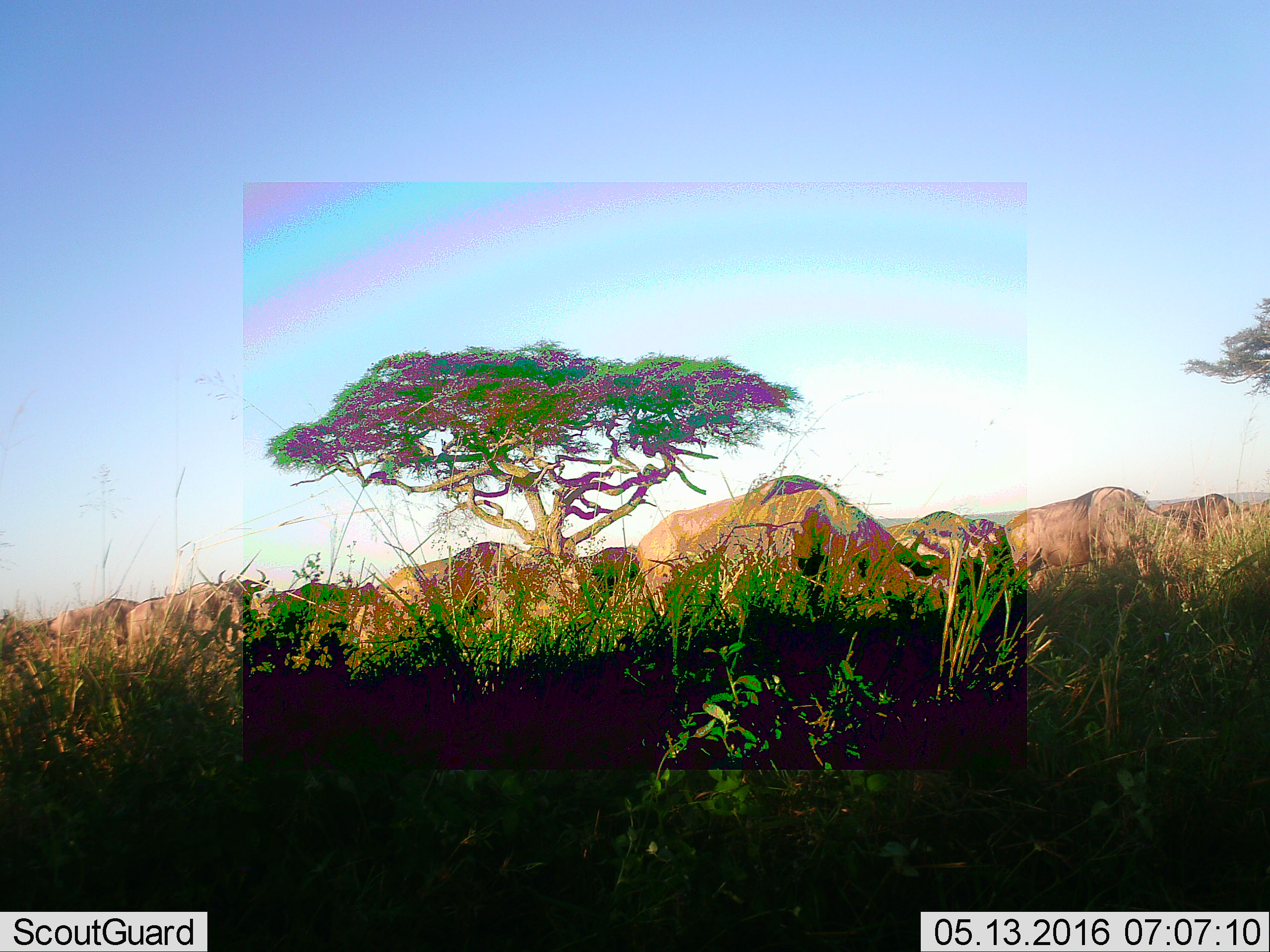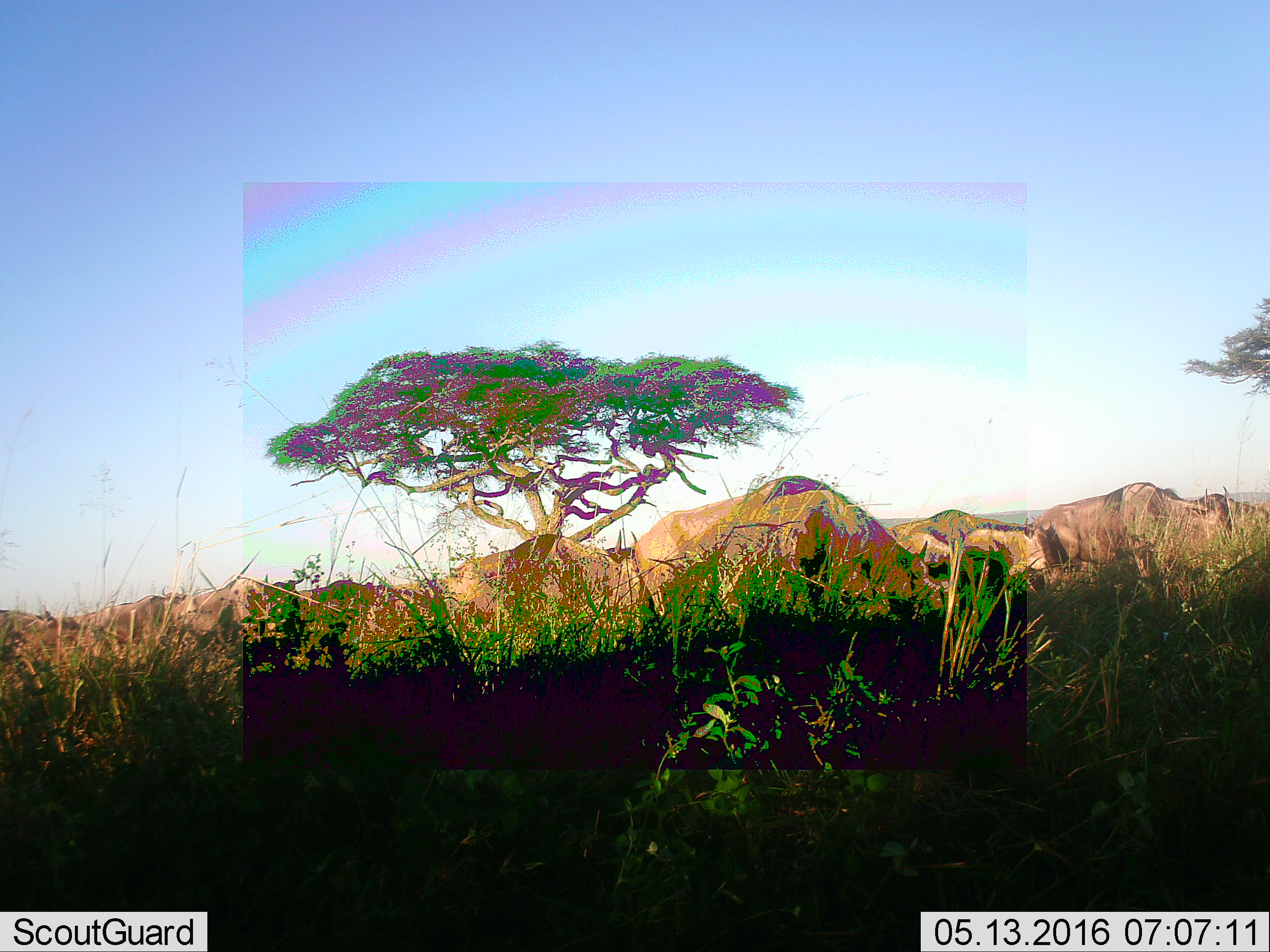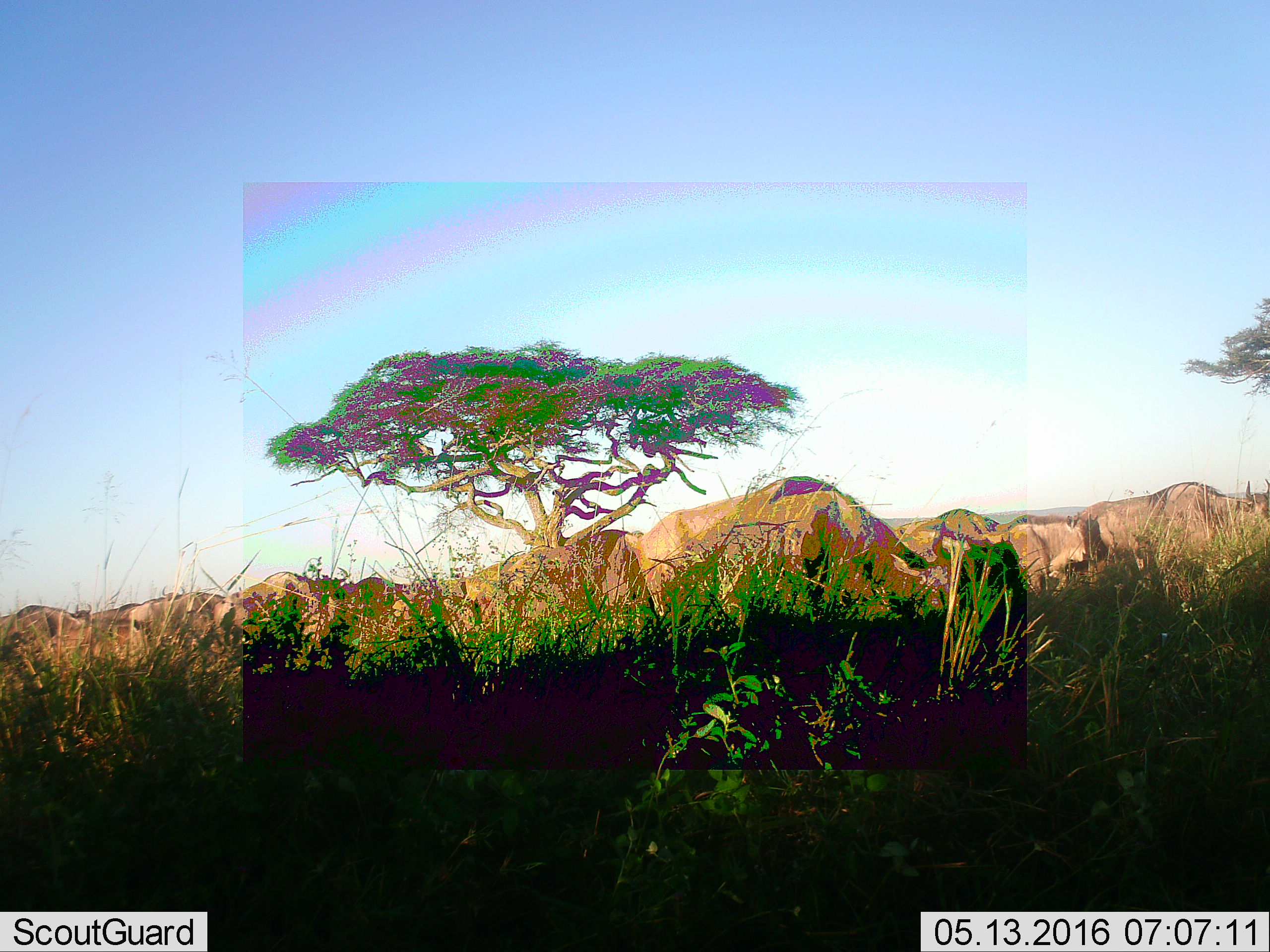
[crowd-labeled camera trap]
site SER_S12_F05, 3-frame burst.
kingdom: Animalia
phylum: Chordata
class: Mammalia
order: Artiodactyla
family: Bovidae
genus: Connochaetes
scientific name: Connochaetes taurinus taurinus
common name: blue wildebeest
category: wildebeestblue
Wildebeestblue (blue wildebeest) (Connochaetes taurinus taurinus), count 11-50. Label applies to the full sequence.